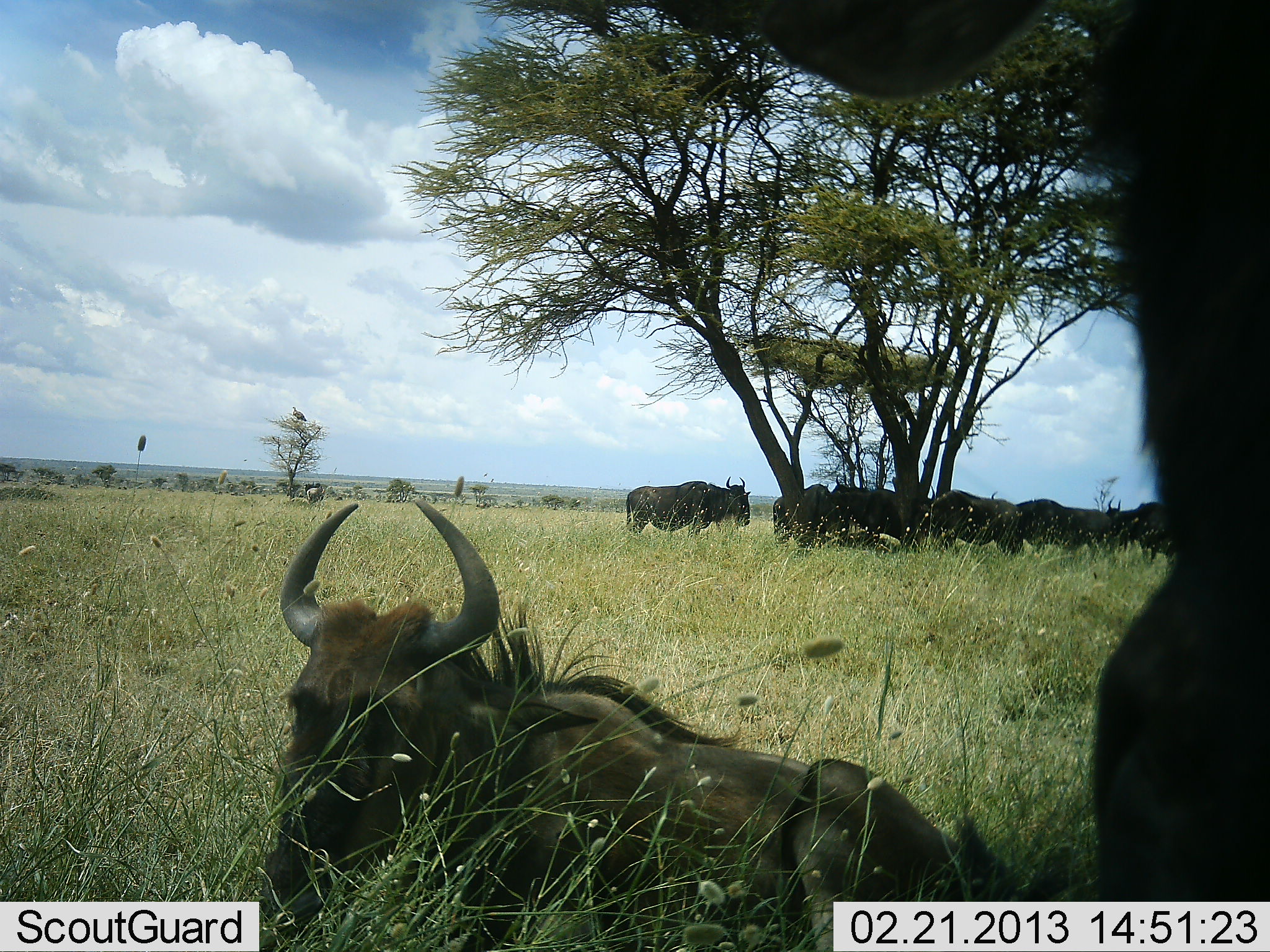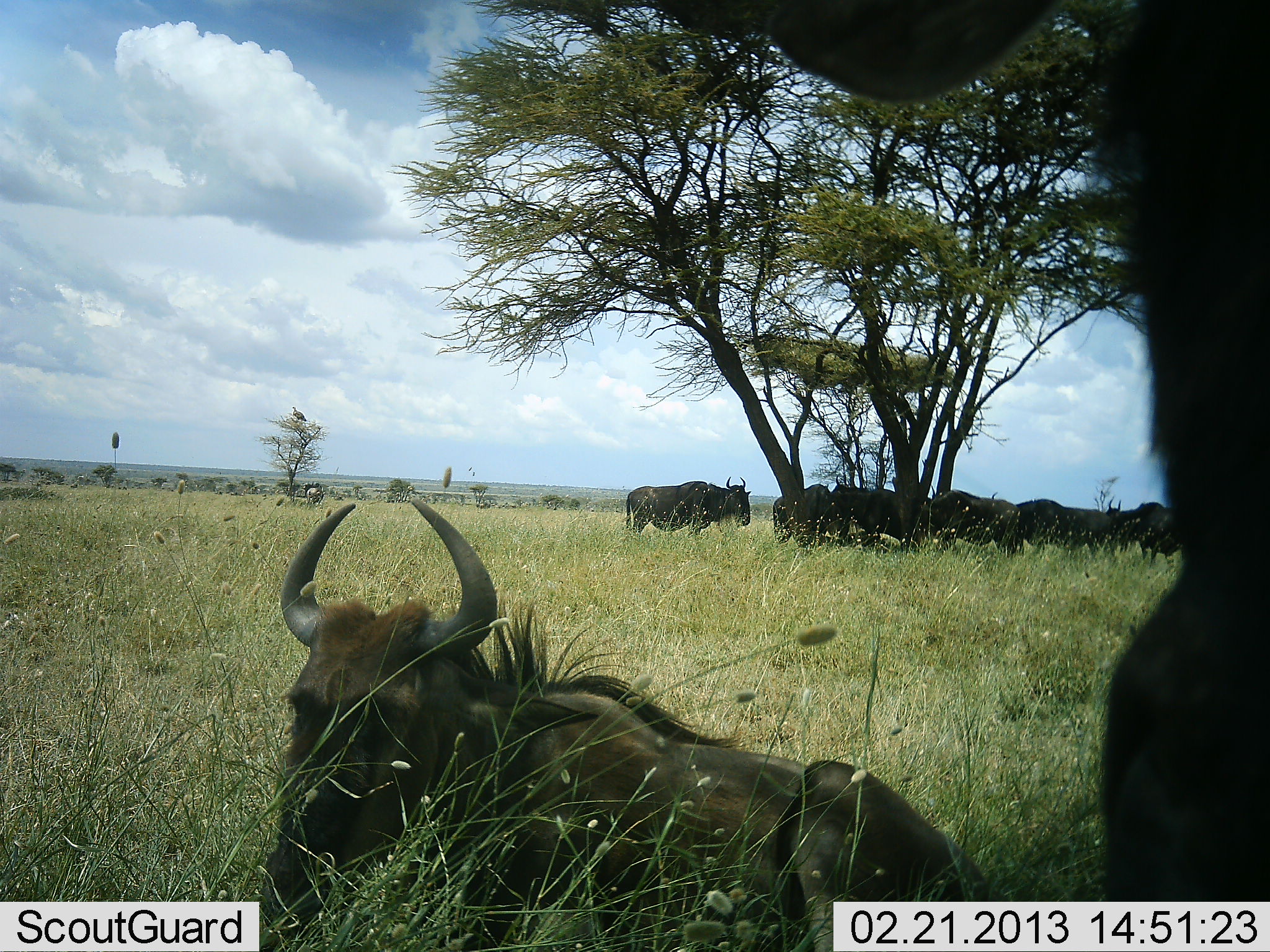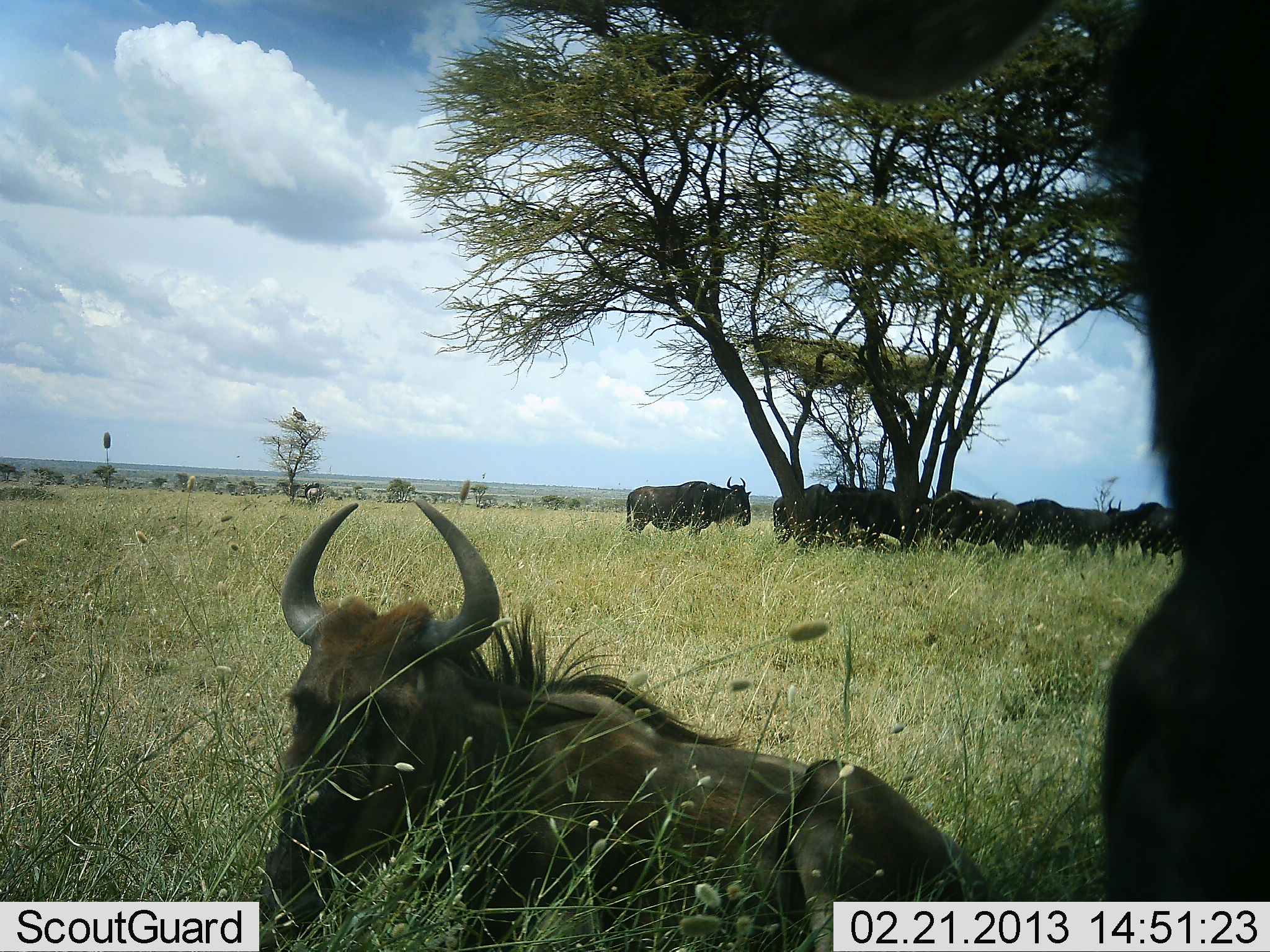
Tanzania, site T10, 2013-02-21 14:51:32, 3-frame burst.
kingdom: Animalia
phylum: Chordata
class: Mammalia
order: Artiodactyla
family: Bovidae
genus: Connochaetes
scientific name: Connochaetes taurinus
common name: blue wildebeest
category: wildebeest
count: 10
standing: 61%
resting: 89%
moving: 18%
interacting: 4%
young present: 4%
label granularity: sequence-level